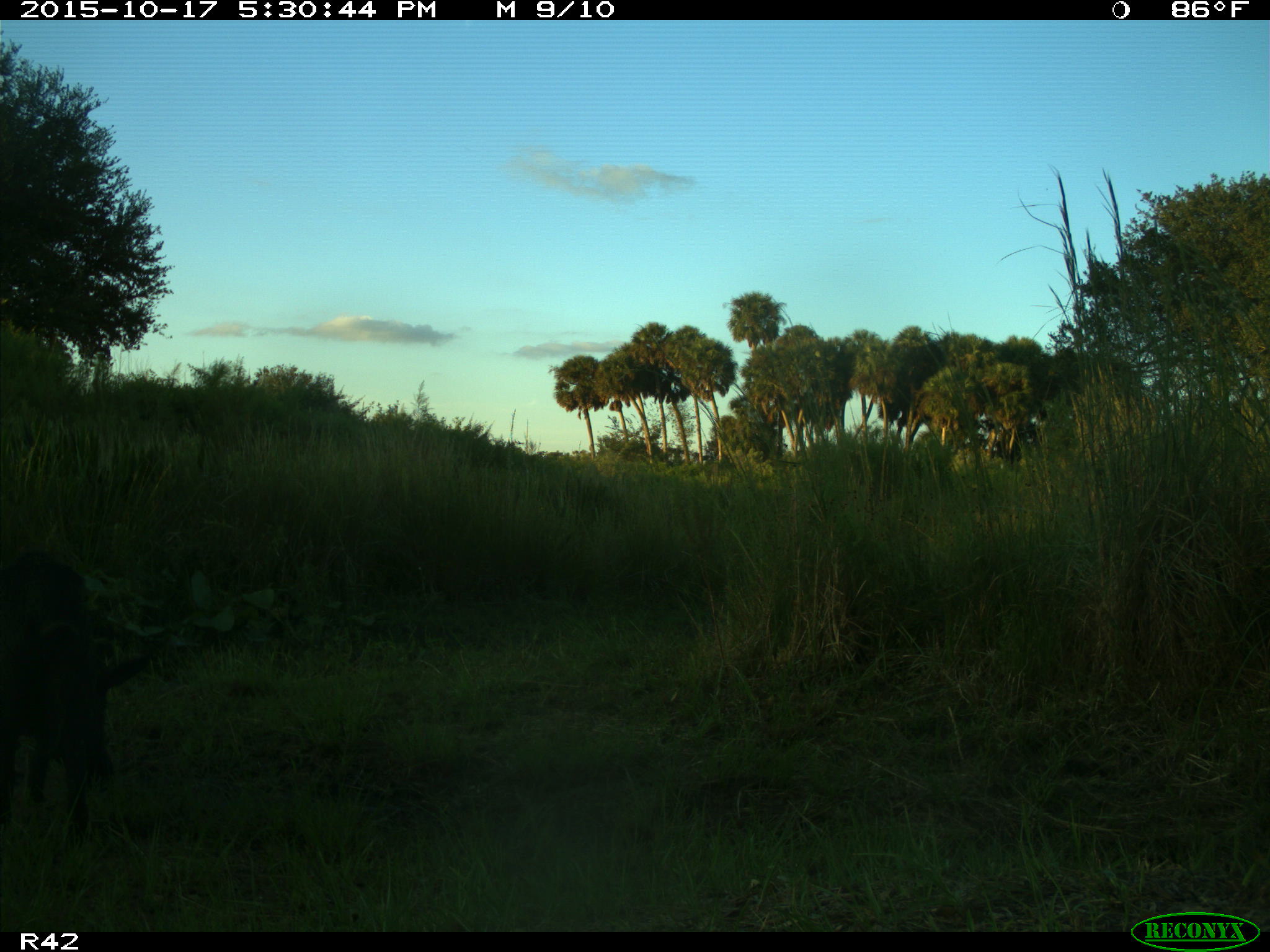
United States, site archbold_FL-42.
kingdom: Animalia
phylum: Chordata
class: Mammalia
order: Artiodactyla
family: Suidae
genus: Sus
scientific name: Sus scrofa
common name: wild boar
Sus scrofa (wild boar).